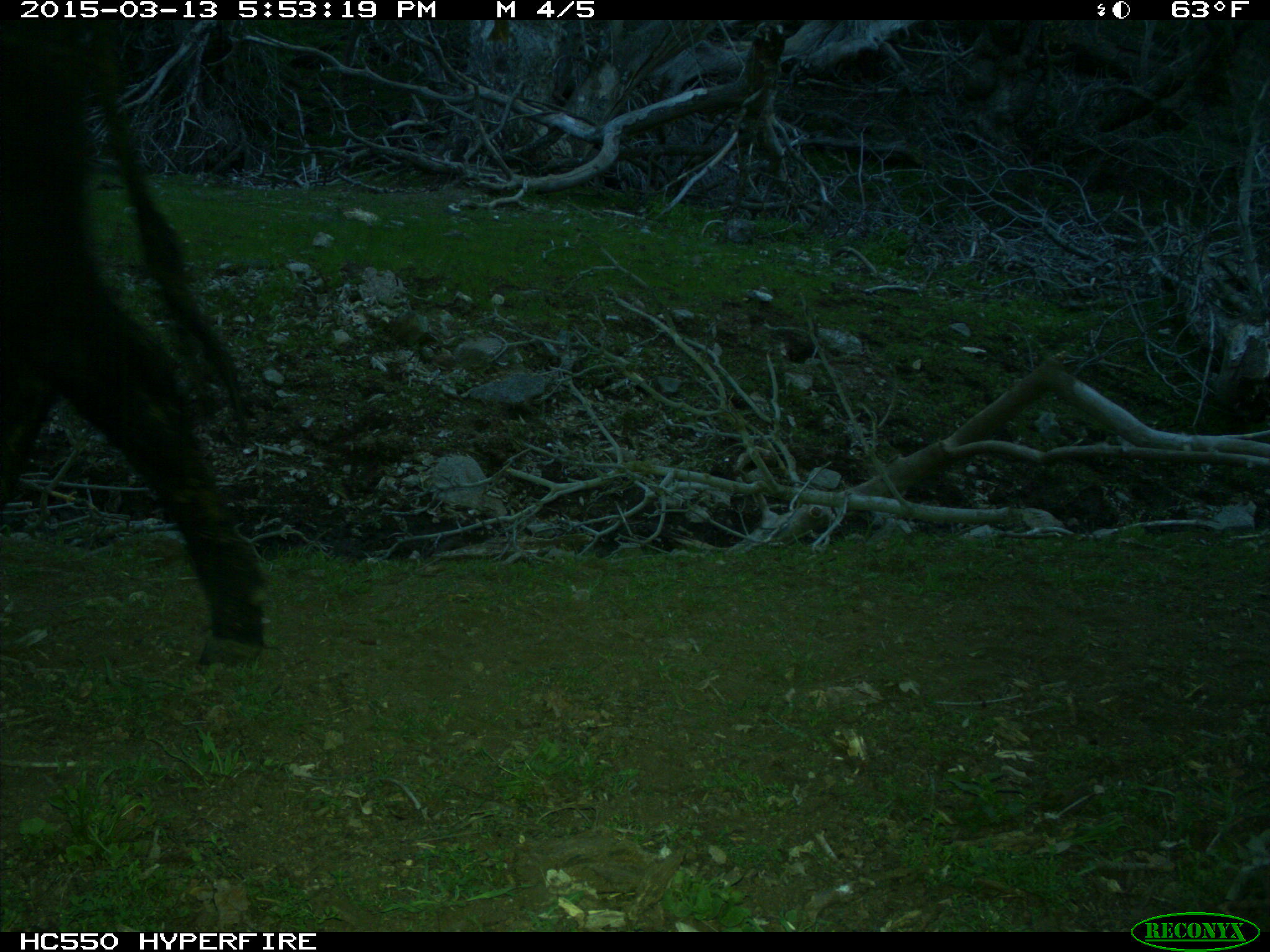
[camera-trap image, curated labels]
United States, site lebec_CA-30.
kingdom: Animalia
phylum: Chordata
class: Mammalia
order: Artiodactyla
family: Bovidae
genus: Bos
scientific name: Bos taurus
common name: domestic cow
Bos taurus (domestic cow).